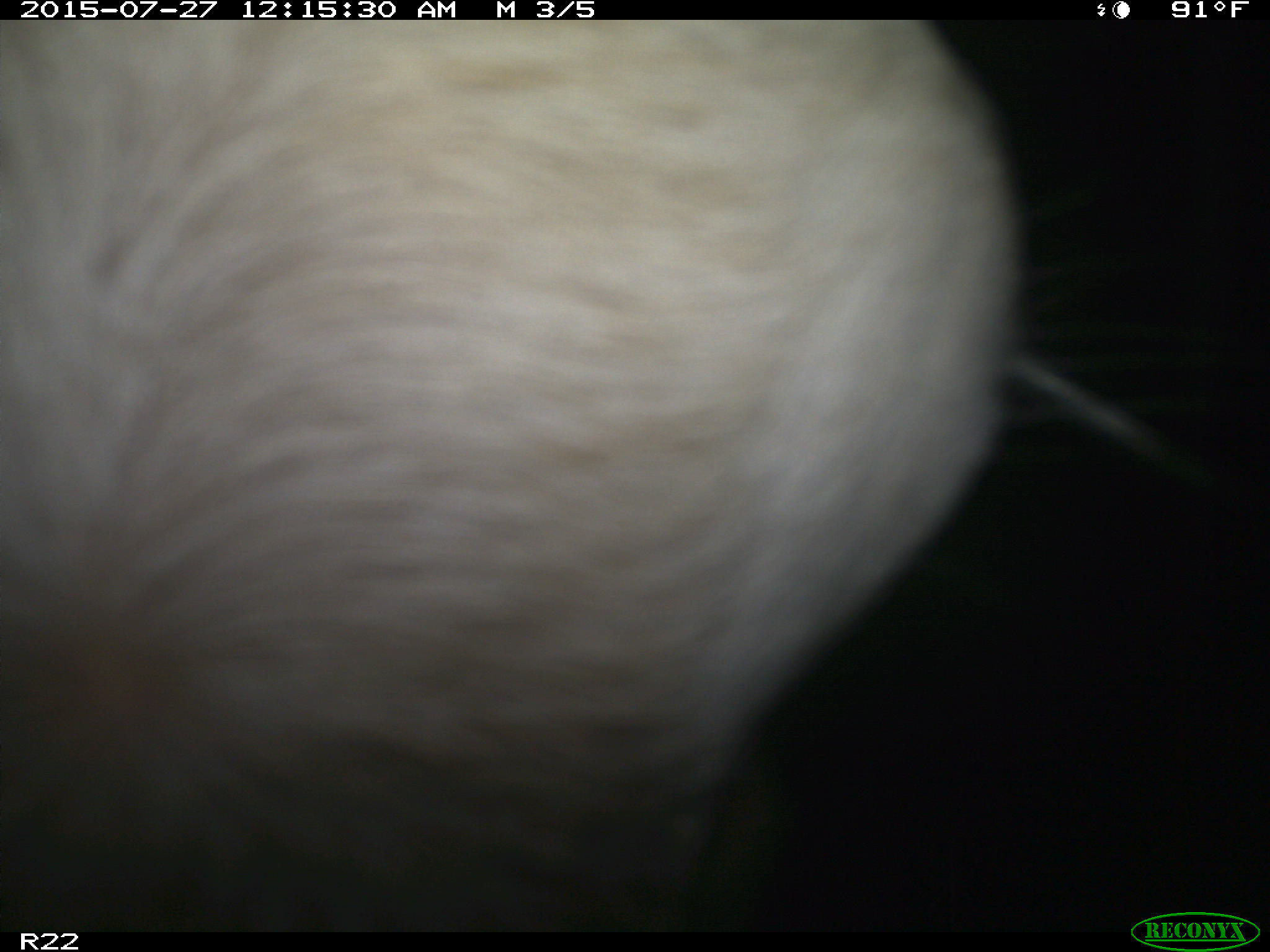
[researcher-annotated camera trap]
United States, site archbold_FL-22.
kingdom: Animalia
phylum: Chordata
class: Mammalia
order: Artiodactyla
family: Bovidae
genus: Bos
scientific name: Bos taurus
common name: domestic cow